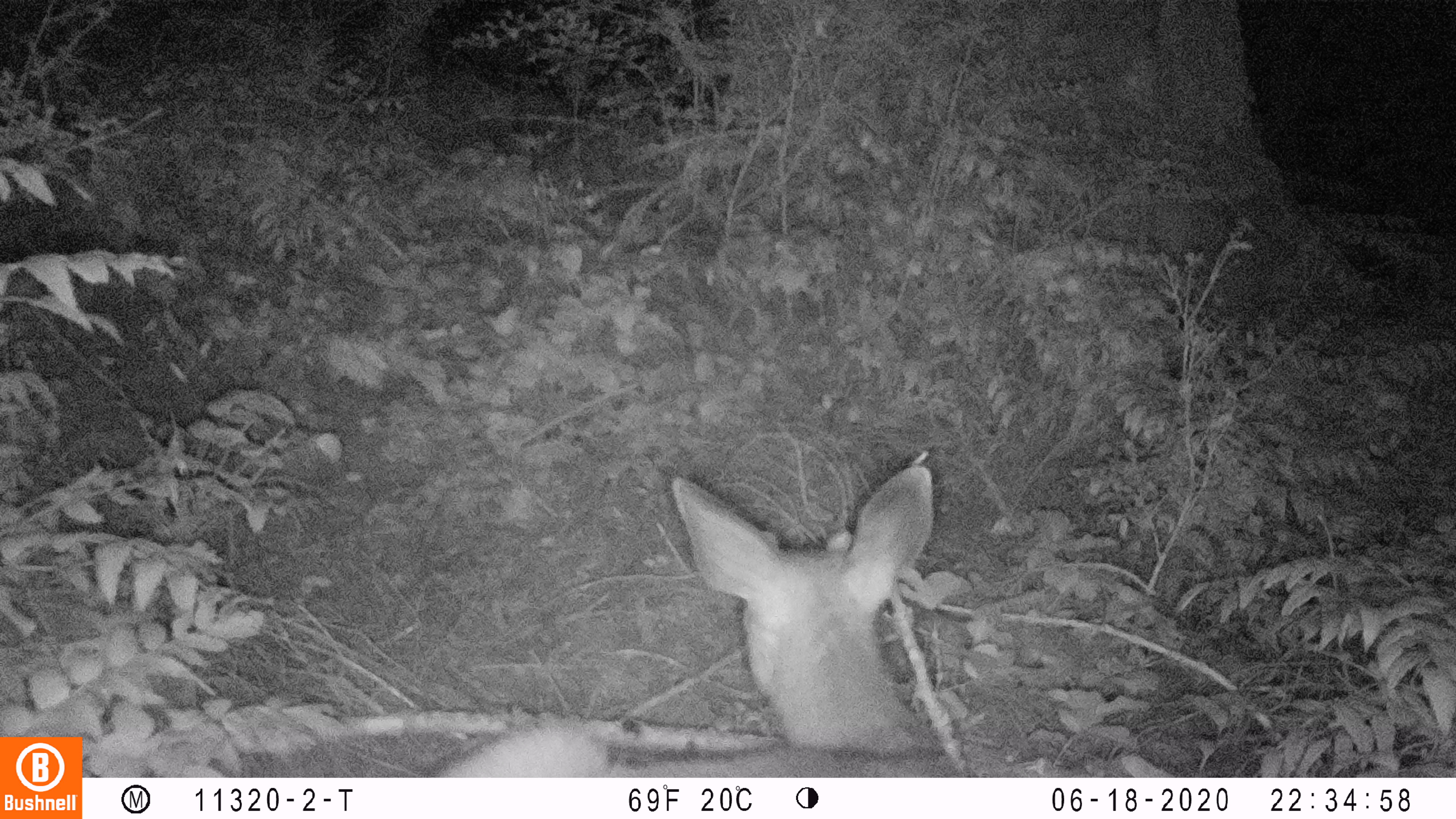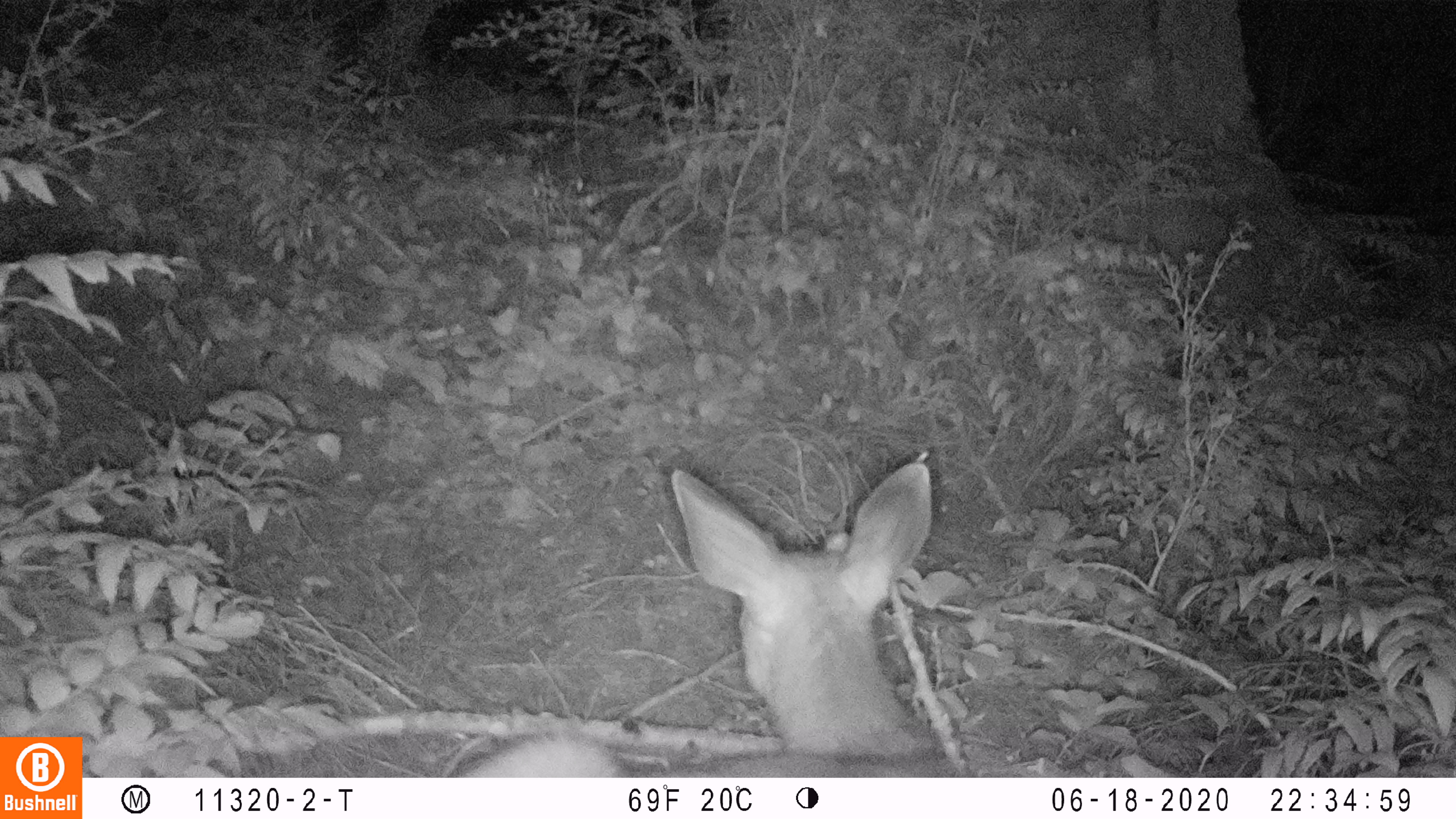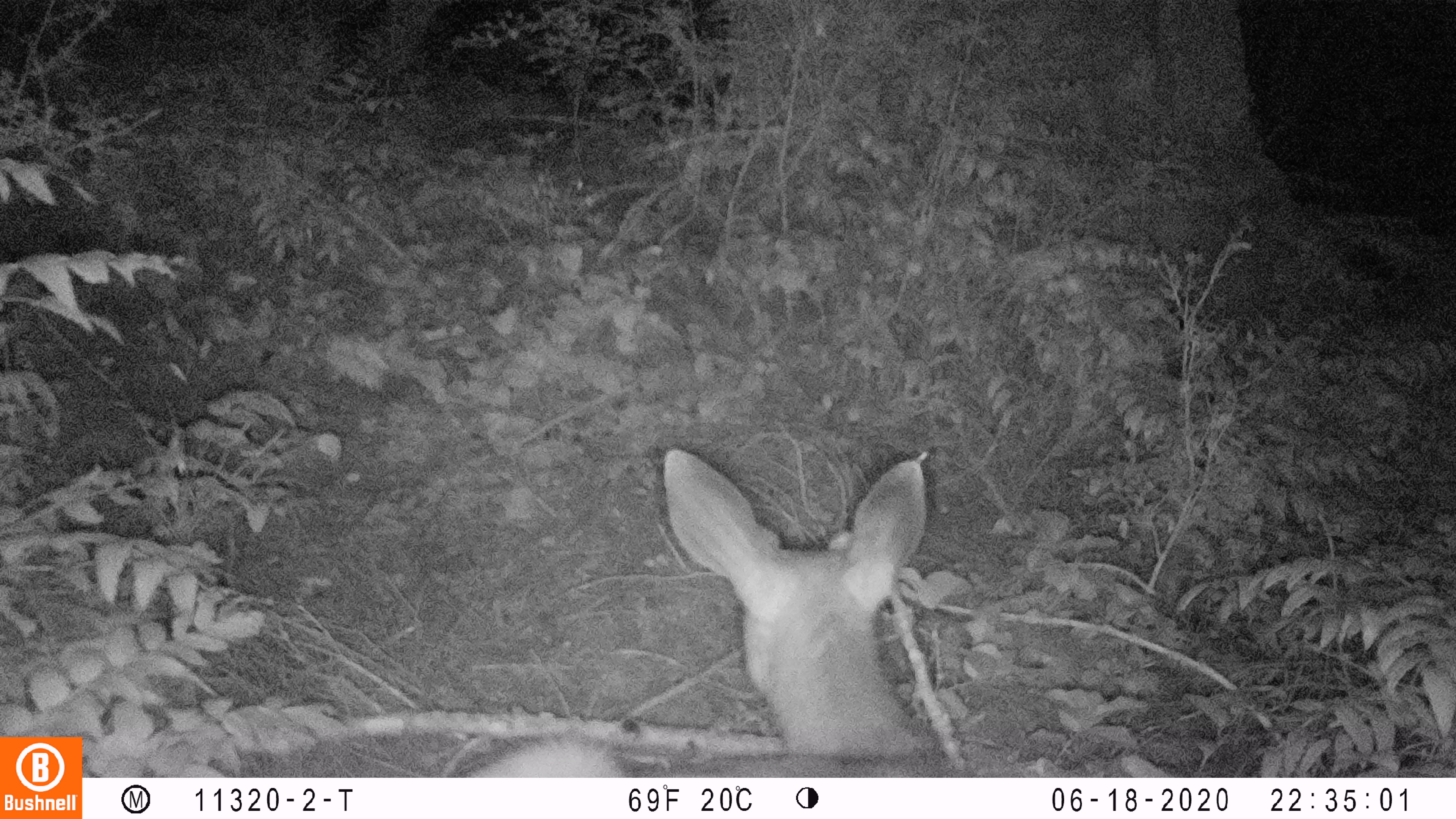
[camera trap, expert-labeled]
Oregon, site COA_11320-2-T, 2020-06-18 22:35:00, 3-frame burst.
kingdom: Animalia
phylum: Chordata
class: Mammalia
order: Artiodactyla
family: Cervidae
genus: Odocoileus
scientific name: Odocoileus hemionus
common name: black-tailed deer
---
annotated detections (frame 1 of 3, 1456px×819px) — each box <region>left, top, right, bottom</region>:
black-tailed deer: <region>442, 456, 975, 774</region>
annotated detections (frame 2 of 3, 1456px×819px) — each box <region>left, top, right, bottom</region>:
black-tailed deer: <region>461, 444, 937, 774</region>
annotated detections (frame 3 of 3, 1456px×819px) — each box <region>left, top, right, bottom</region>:
black-tailed deer: <region>474, 423, 971, 770</region>